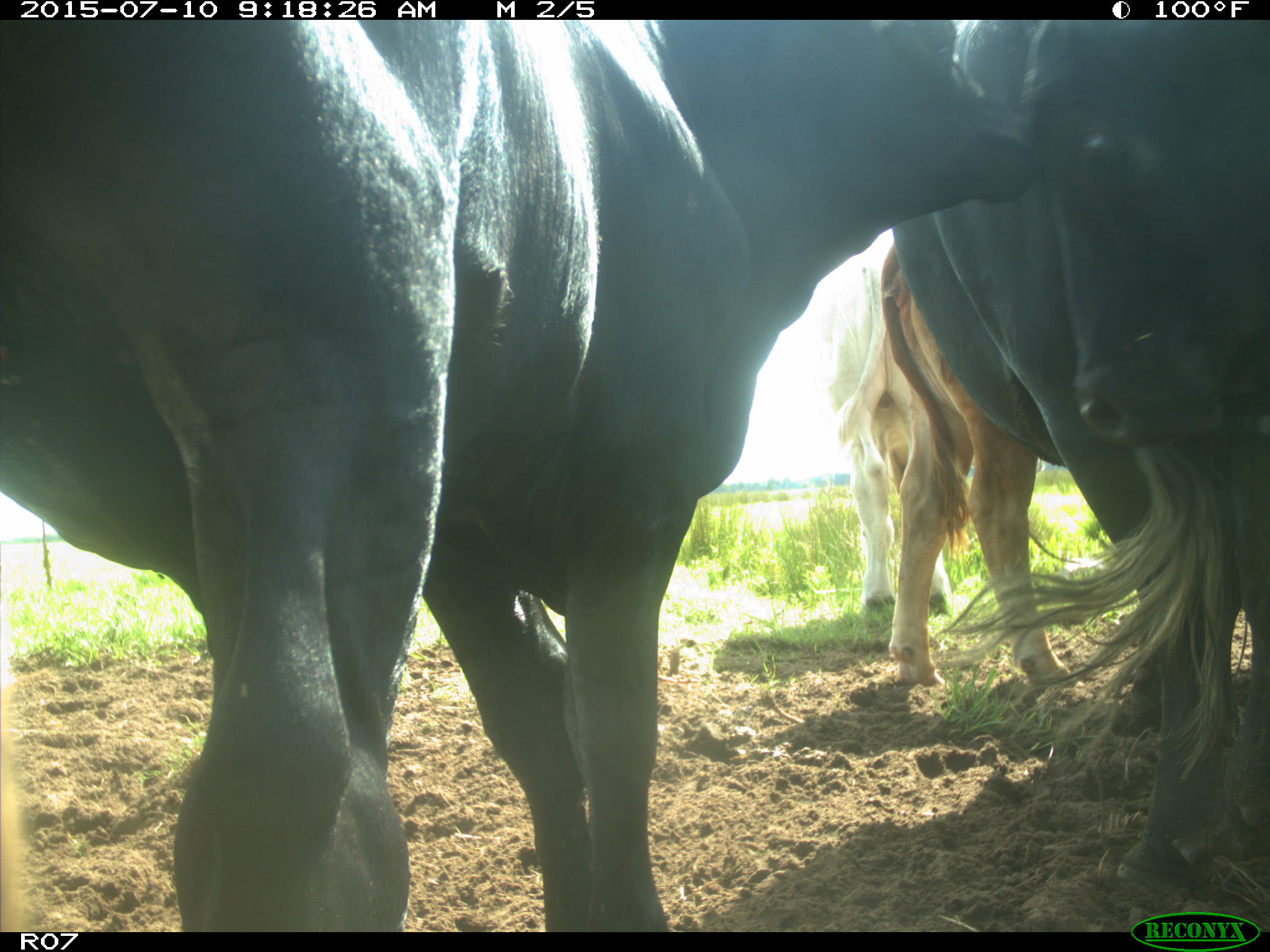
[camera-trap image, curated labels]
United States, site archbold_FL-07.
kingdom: Animalia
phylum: Chordata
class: Mammalia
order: Artiodactyla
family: Bovidae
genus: Bos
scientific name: Bos taurus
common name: domestic cow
Bos taurus (domestic cow).